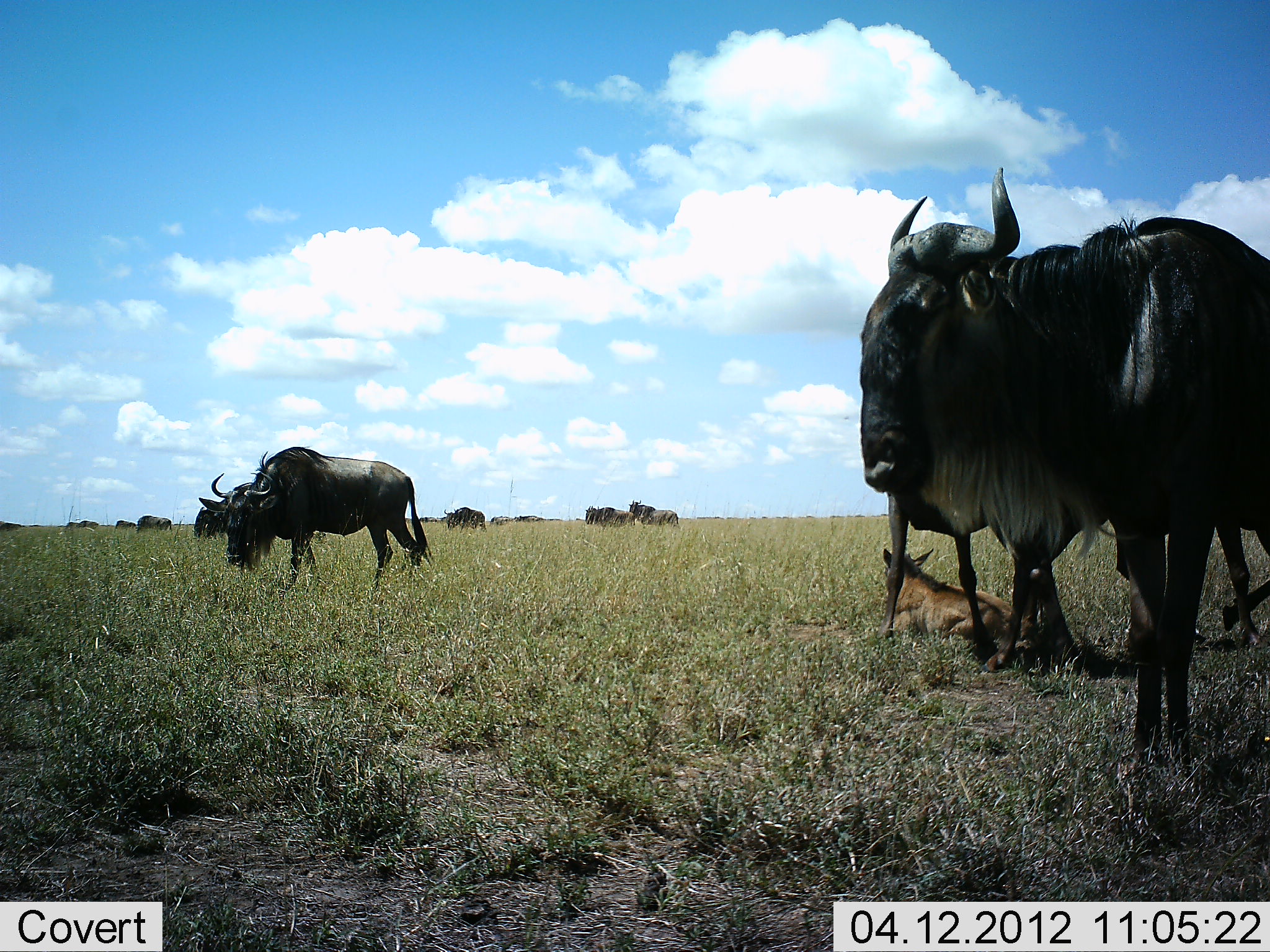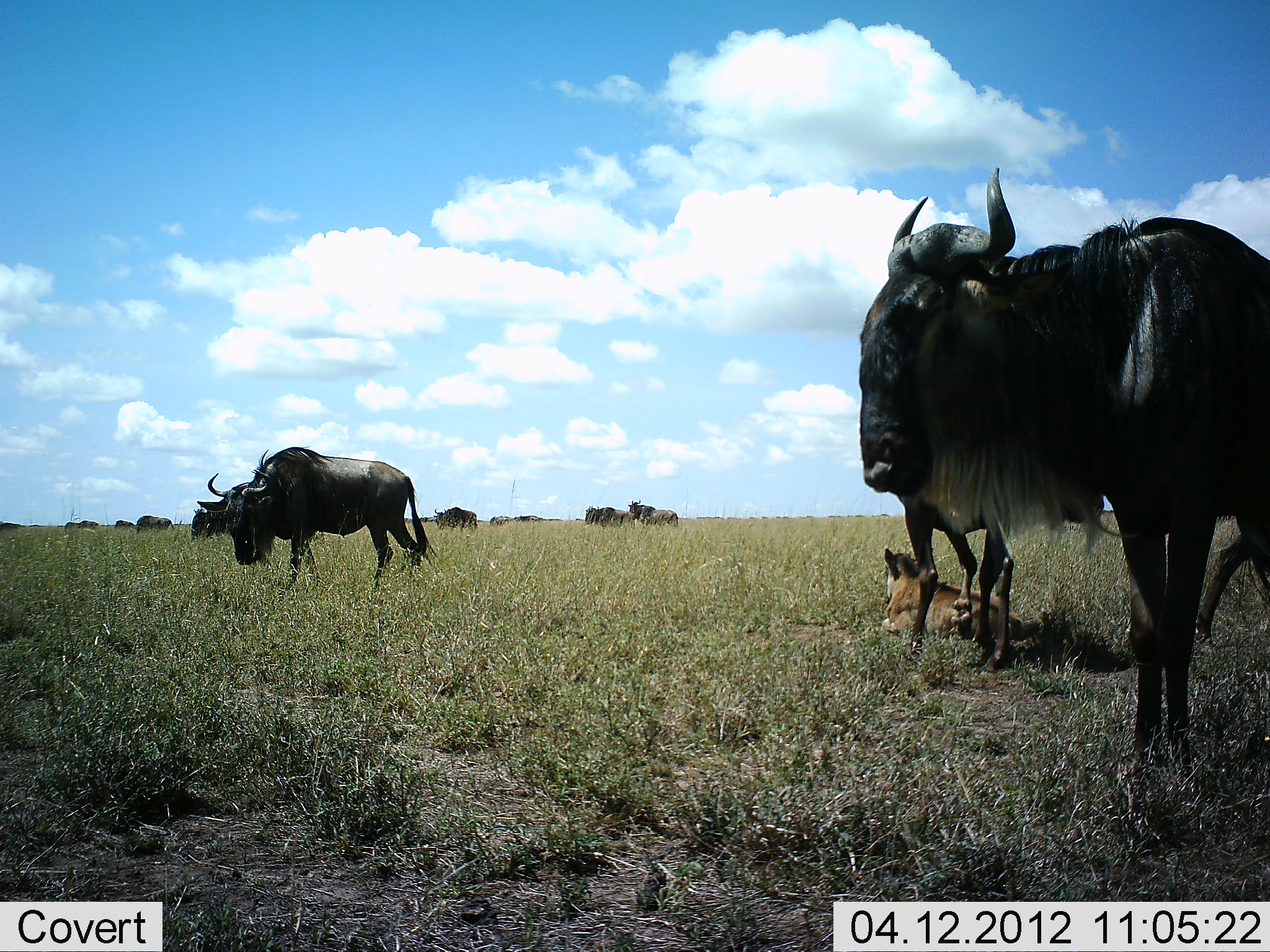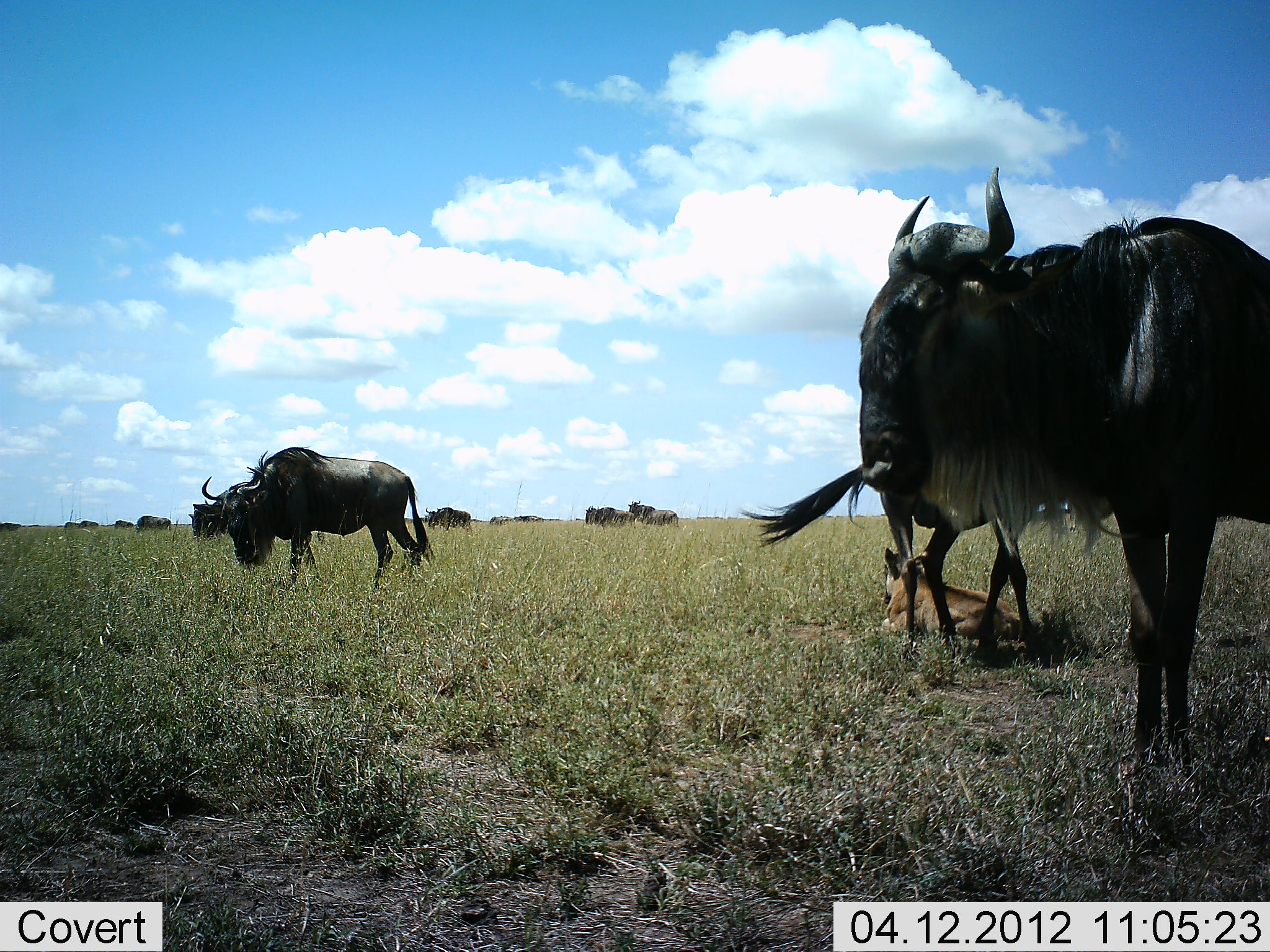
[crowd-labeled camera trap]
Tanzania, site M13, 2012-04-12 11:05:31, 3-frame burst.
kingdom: Animalia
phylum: Chordata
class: Mammalia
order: Artiodactyla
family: Bovidae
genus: Connochaetes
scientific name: Connochaetes taurinus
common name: blue wildebeest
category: wildebeest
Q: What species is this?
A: Wildebeest (blue wildebeest) (Connochaetes taurinus).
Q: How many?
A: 11-50.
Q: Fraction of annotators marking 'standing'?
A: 92%.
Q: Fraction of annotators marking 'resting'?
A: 62%.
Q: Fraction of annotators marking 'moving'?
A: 42%.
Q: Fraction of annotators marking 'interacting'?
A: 0%.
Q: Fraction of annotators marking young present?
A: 81%.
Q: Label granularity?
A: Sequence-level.